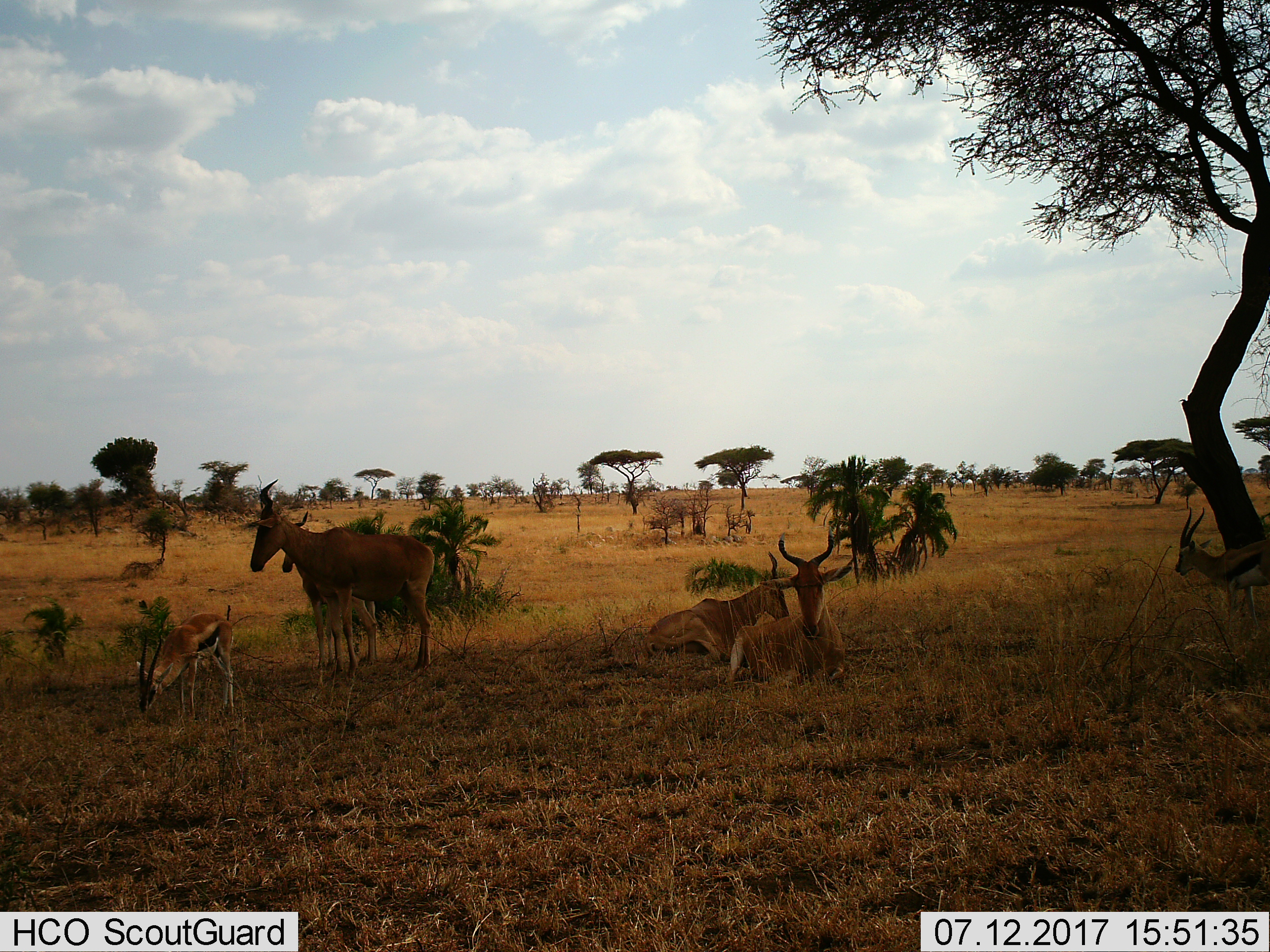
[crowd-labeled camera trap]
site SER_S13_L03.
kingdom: Animalia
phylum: Chordata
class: Mammalia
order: Artiodactyla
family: Bovidae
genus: Eudorcas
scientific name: Eudorcas thomsonii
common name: thomson's gazelle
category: gazellethomsons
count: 2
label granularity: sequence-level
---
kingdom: Animalia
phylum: Chordata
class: Mammalia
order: Artiodactyla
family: Bovidae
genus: Alcelaphus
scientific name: Alcelaphus buselaphus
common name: hartebeest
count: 4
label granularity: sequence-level